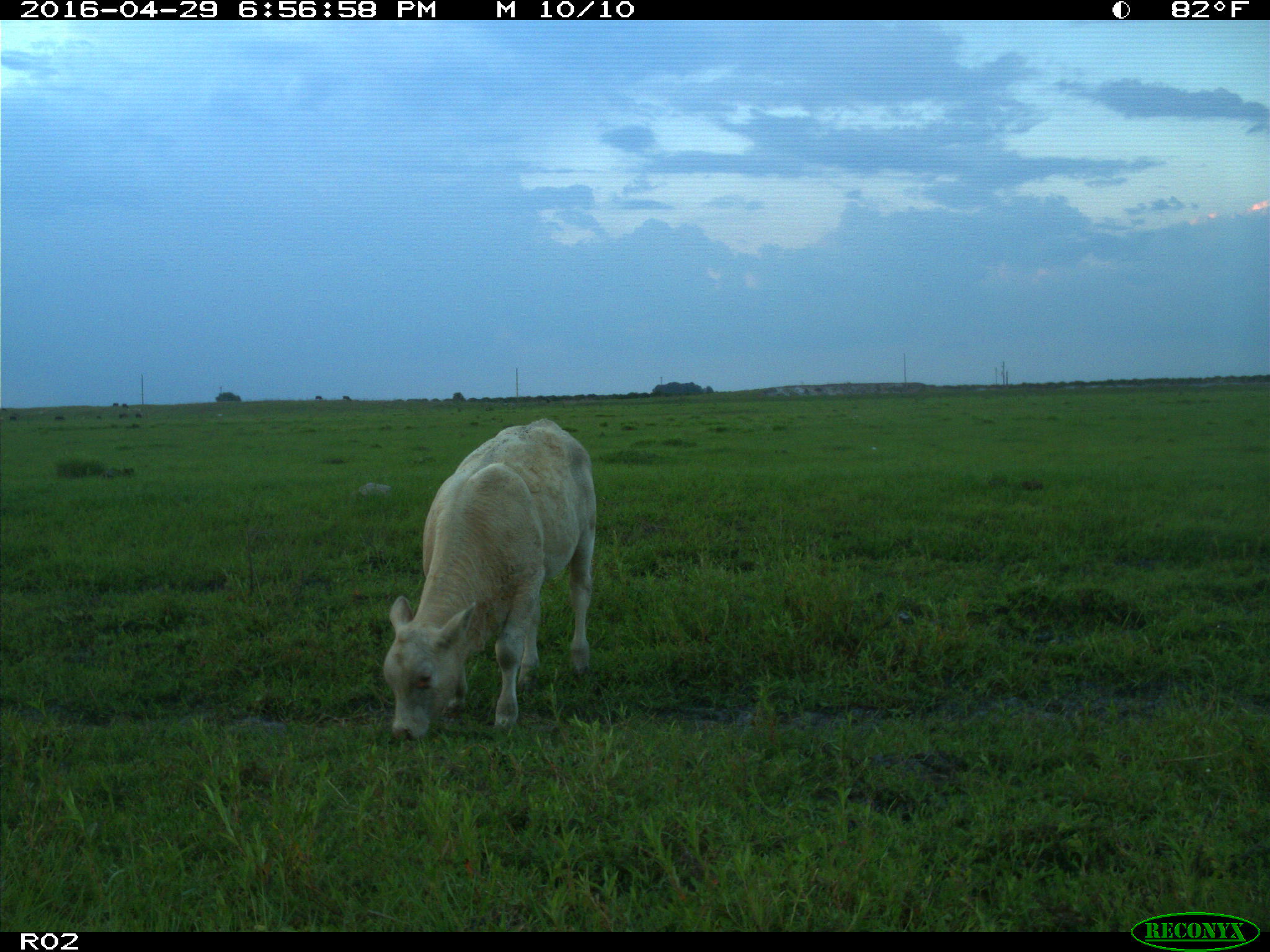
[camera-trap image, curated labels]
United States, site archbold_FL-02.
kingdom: Animalia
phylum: Chordata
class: Mammalia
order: Artiodactyla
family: Bovidae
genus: Bos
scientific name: Bos taurus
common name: domestic cow